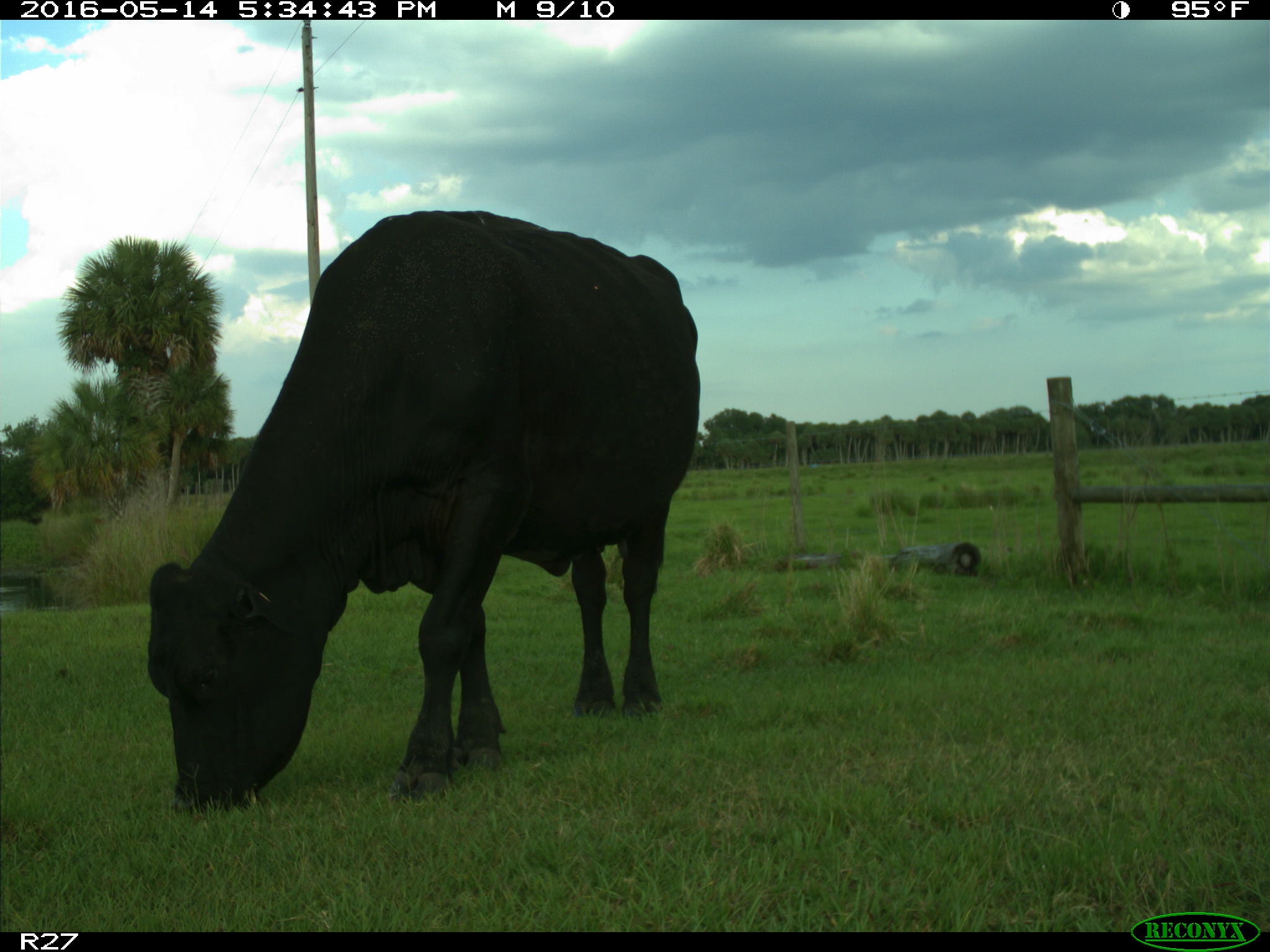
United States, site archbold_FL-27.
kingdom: Animalia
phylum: Chordata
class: Mammalia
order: Artiodactyla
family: Bovidae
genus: Bos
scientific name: Bos taurus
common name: domestic cow